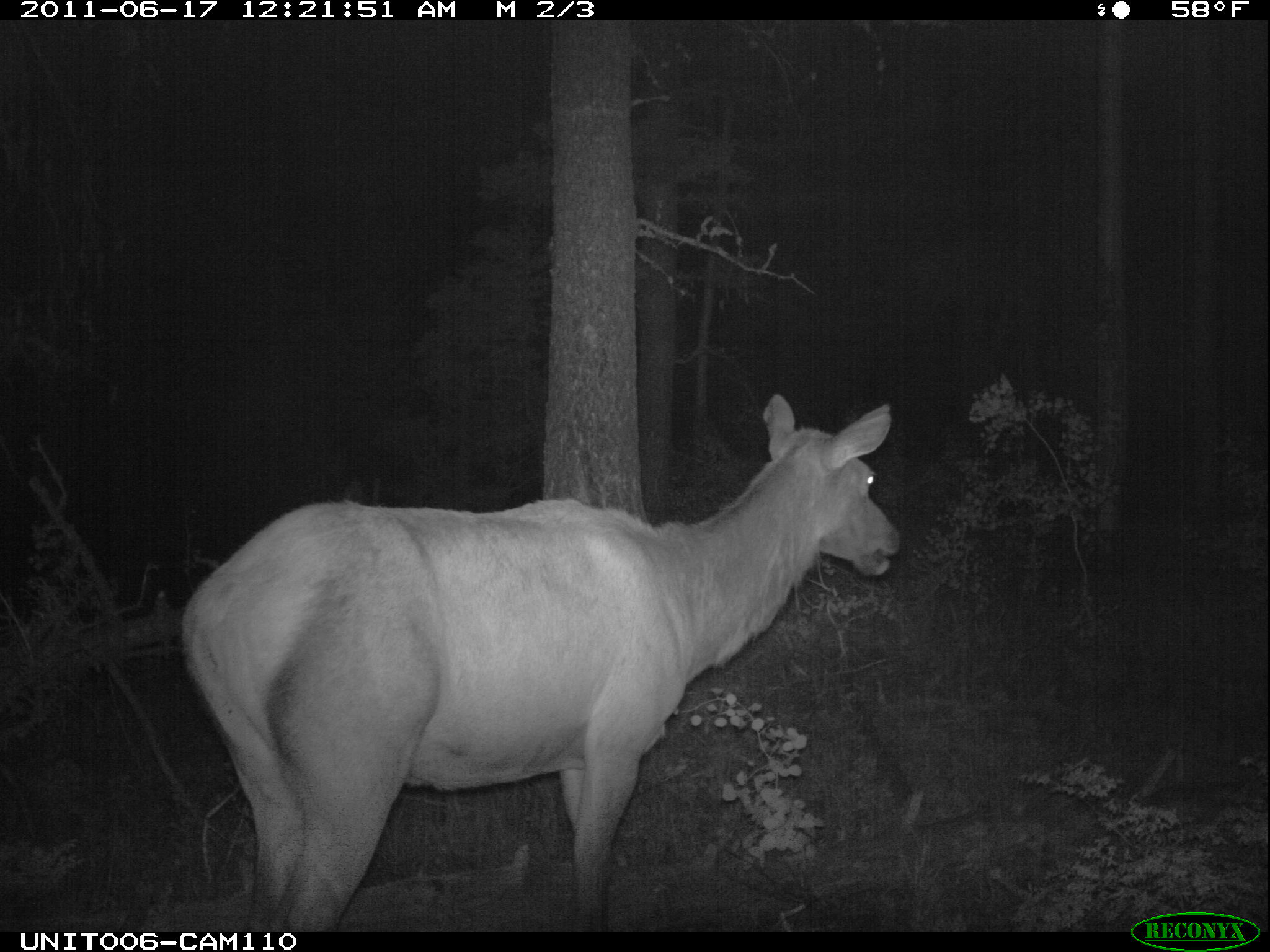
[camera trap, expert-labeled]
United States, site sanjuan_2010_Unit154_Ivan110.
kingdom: Animalia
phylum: Chordata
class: Mammalia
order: Artiodactyla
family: Cervidae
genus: Cervus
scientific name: Cervus elaphus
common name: red deer